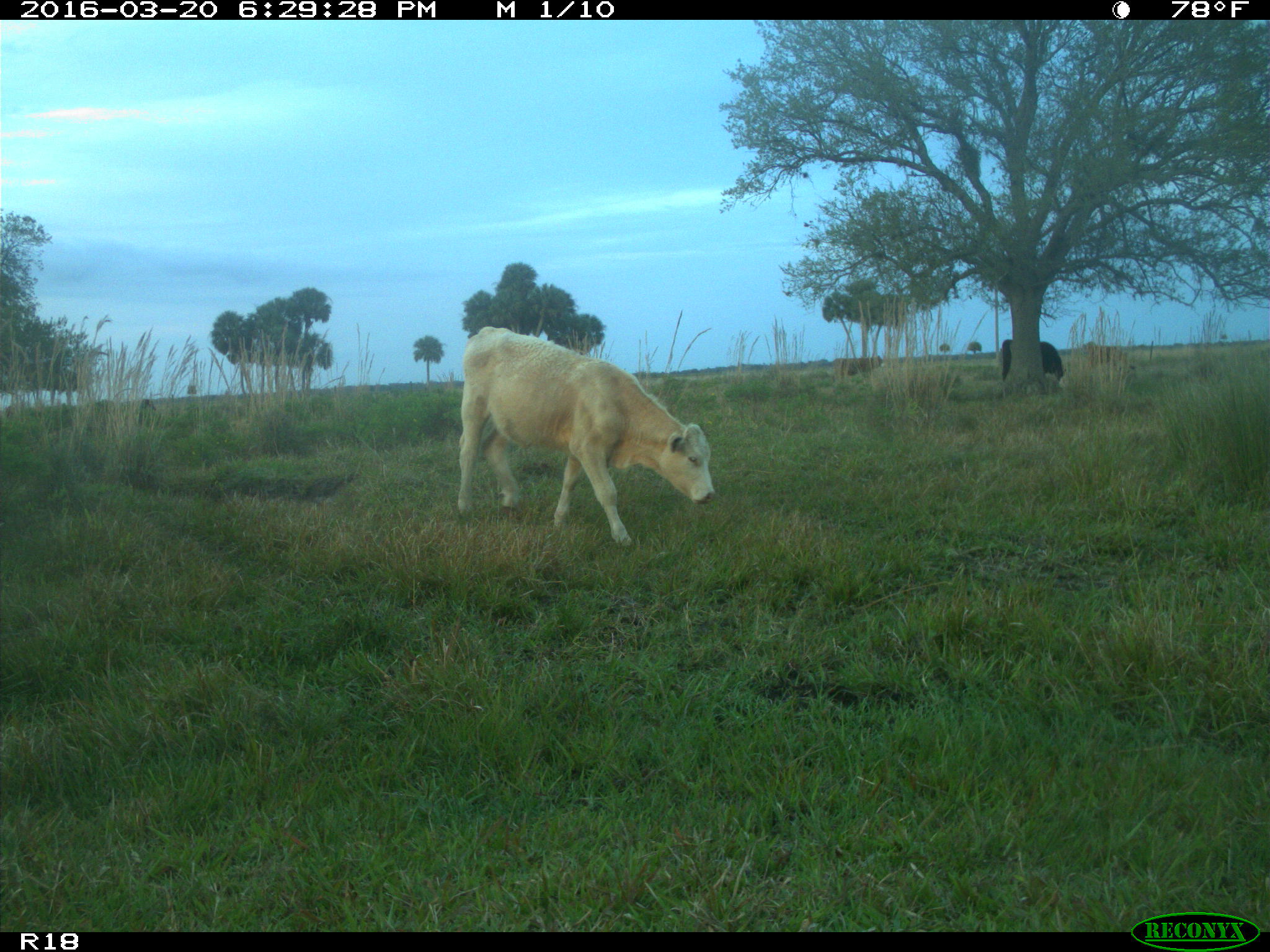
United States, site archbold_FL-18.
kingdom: Animalia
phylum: Chordata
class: Mammalia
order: Artiodactyla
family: Bovidae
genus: Bos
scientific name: Bos taurus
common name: domestic cow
Bos taurus (domestic cow).